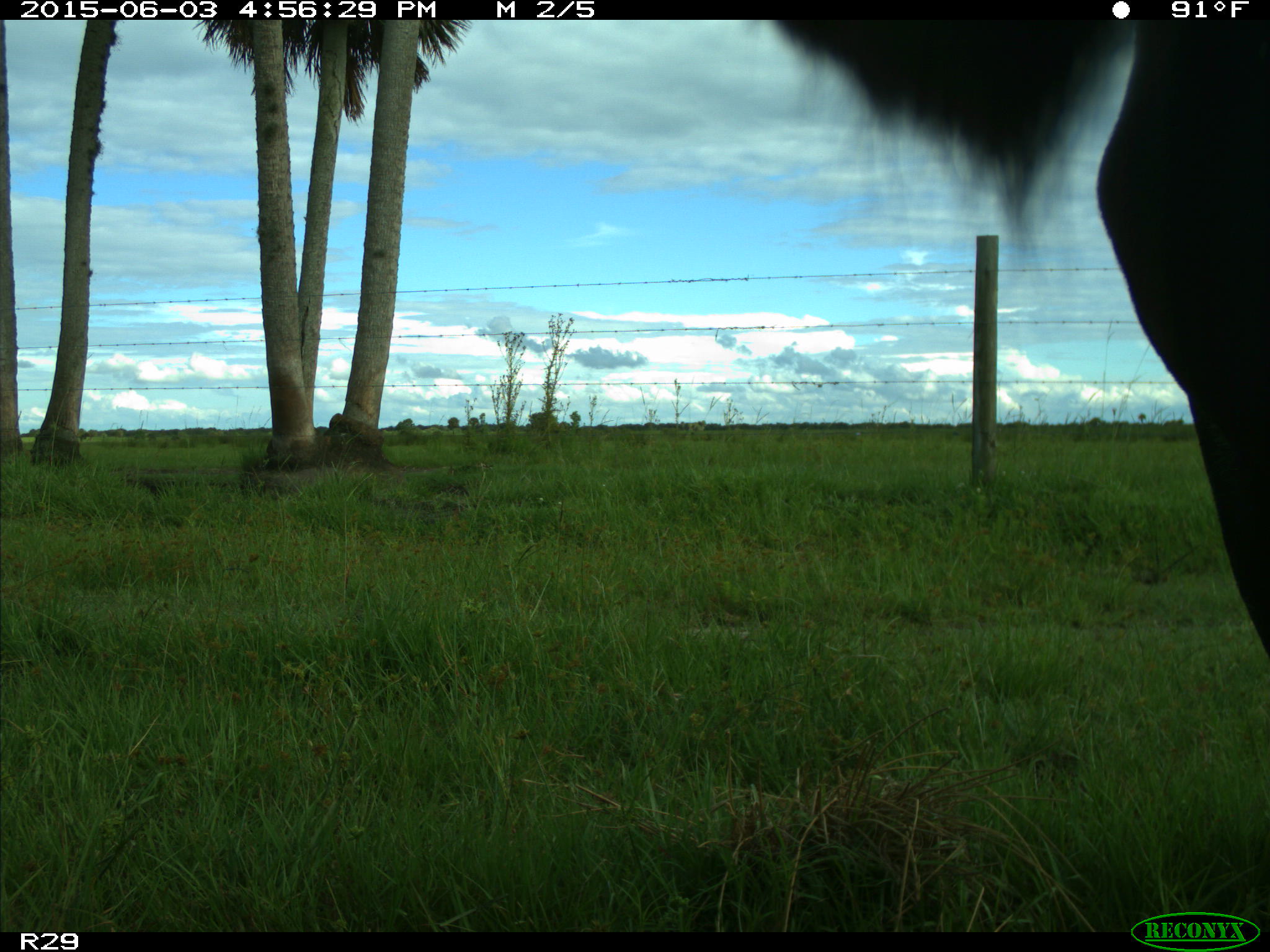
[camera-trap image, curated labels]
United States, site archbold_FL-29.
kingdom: Animalia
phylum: Chordata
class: Mammalia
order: Artiodactyla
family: Bovidae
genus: Bos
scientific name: Bos taurus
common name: domestic cow